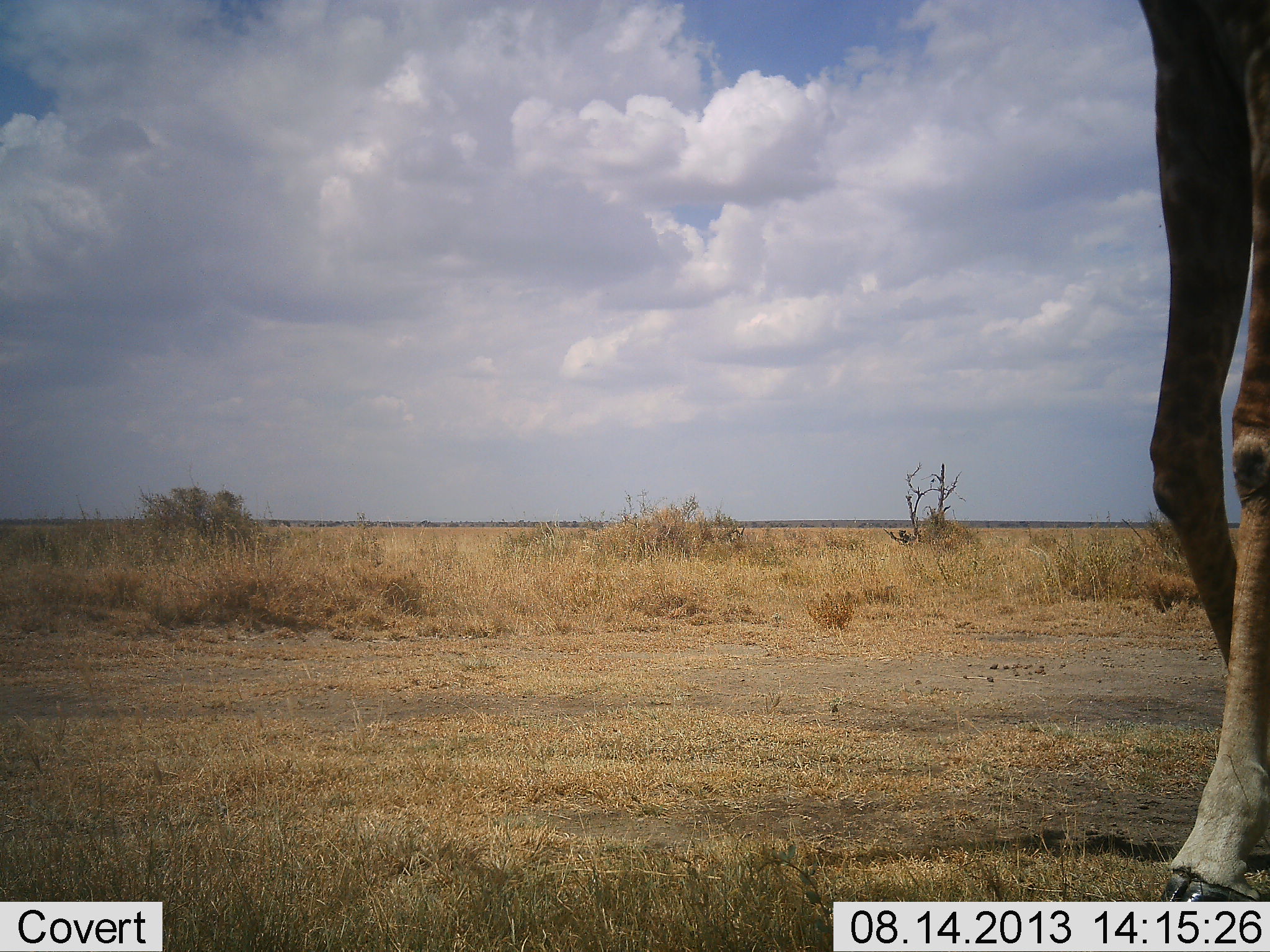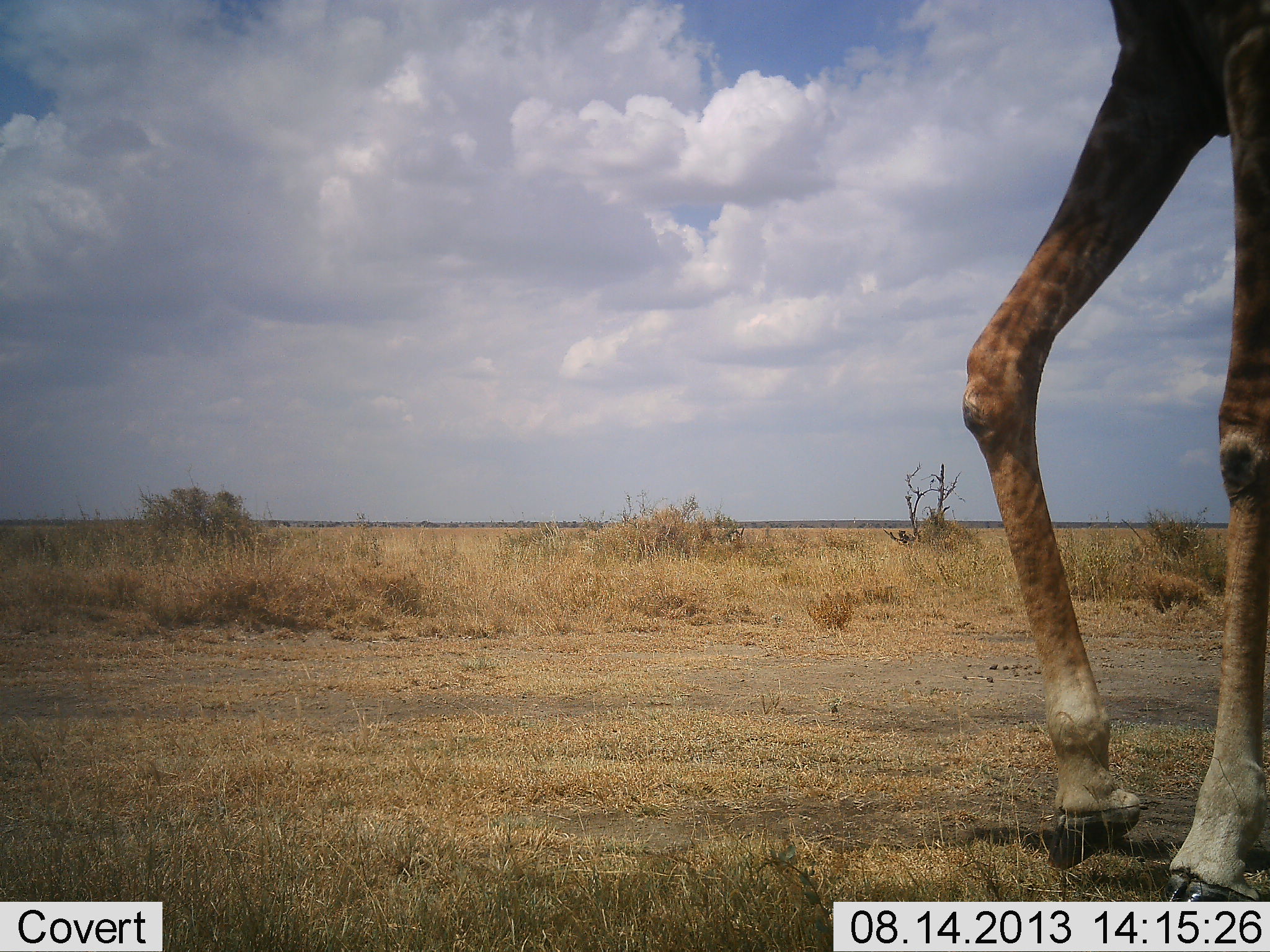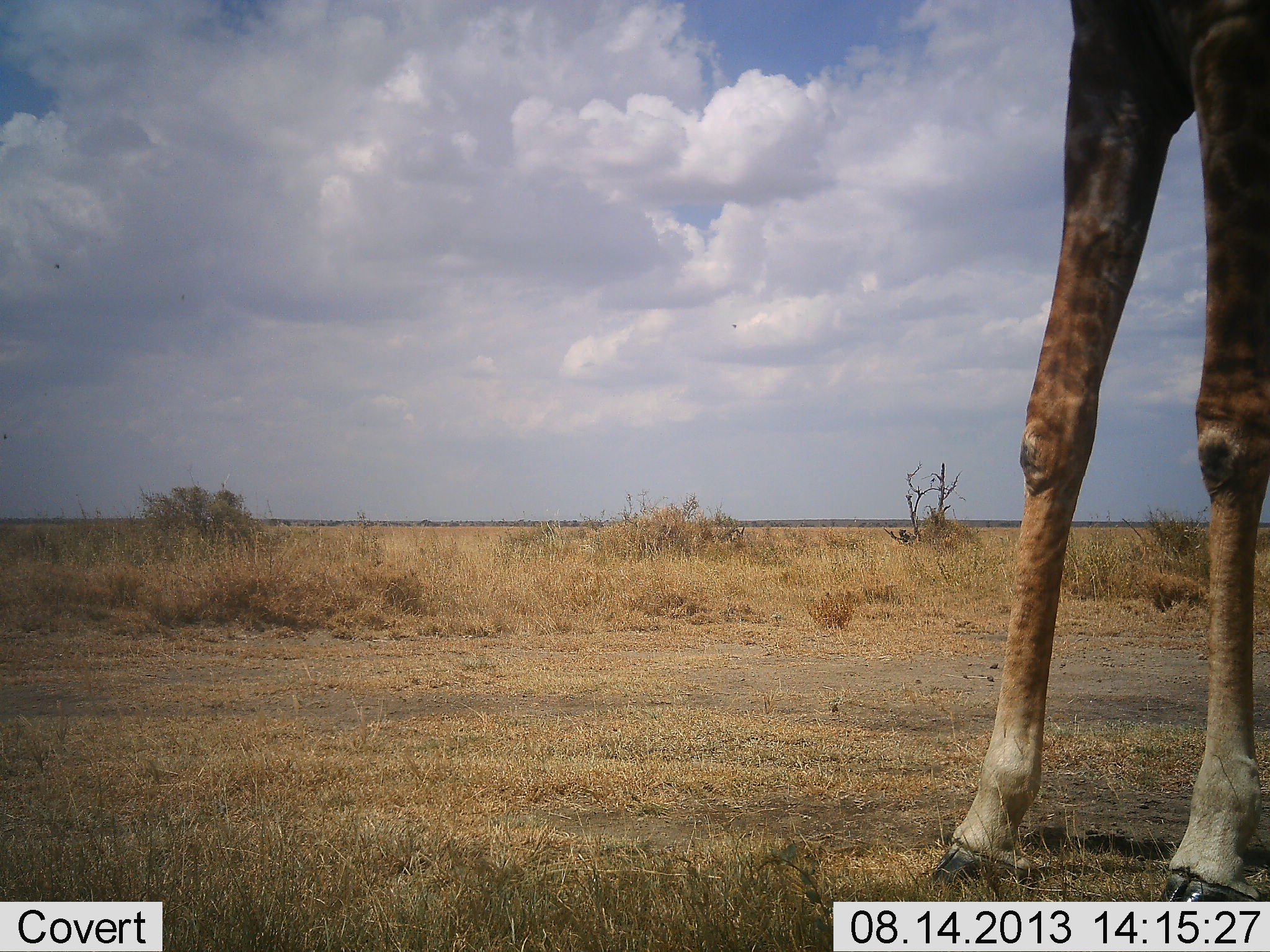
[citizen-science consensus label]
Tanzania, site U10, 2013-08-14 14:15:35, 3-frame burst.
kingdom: Animalia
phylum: Chordata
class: Mammalia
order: Artiodactyla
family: Giraffidae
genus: Giraffa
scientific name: Giraffa camelopardalis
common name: giraffe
Giraffe (Giraffa camelopardalis), count 1. Behavior (volunteer vote fractions): standing 48%, resting 0%, moving 52%, interacting 0%. Young present (vote fraction): 0%. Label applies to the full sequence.